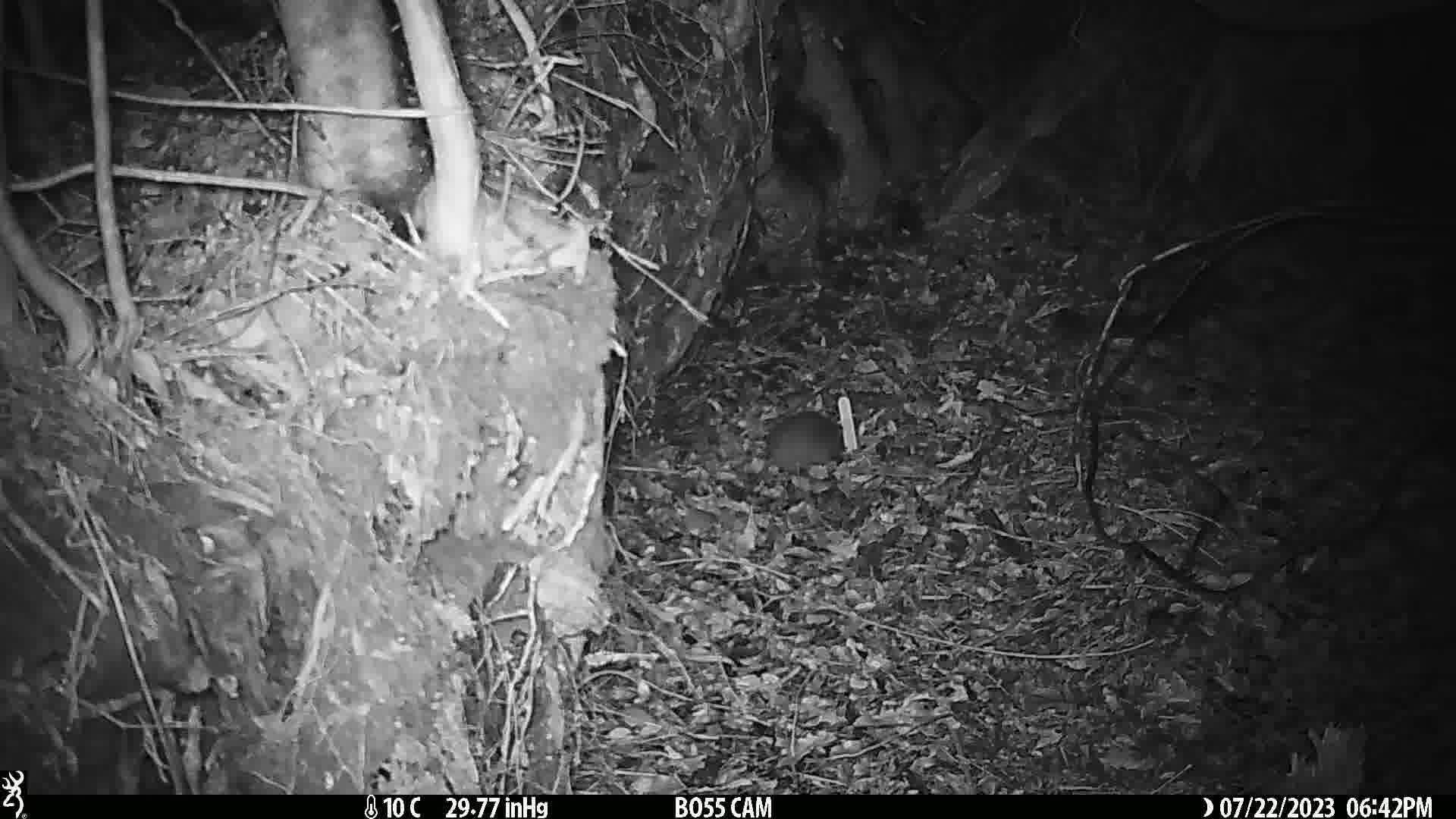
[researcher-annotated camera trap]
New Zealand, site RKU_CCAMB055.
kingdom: Animalia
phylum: Chordata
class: Mammalia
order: Rodentia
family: Muridae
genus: Rattus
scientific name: Rattus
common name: rat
Rat (Rattus).